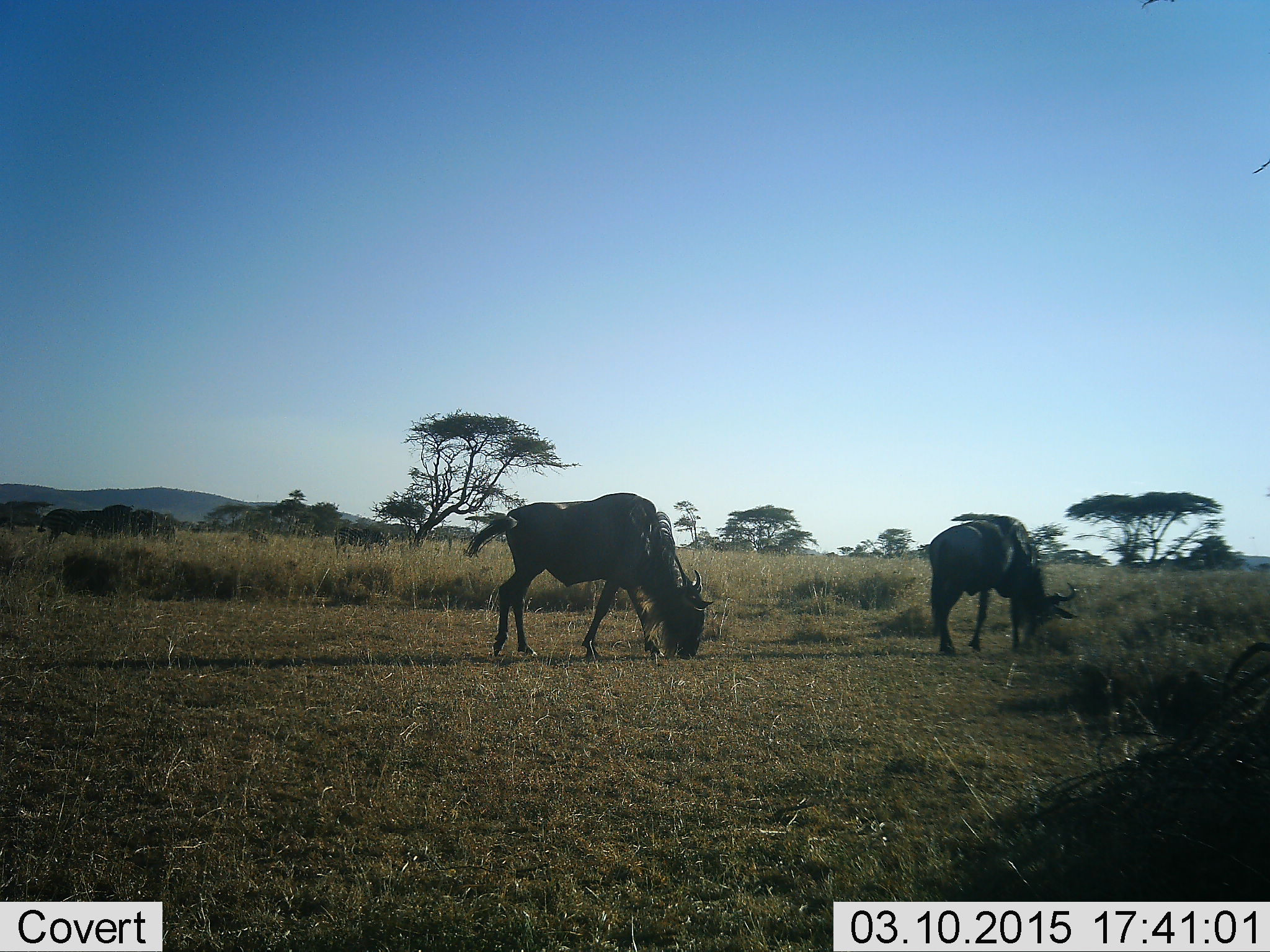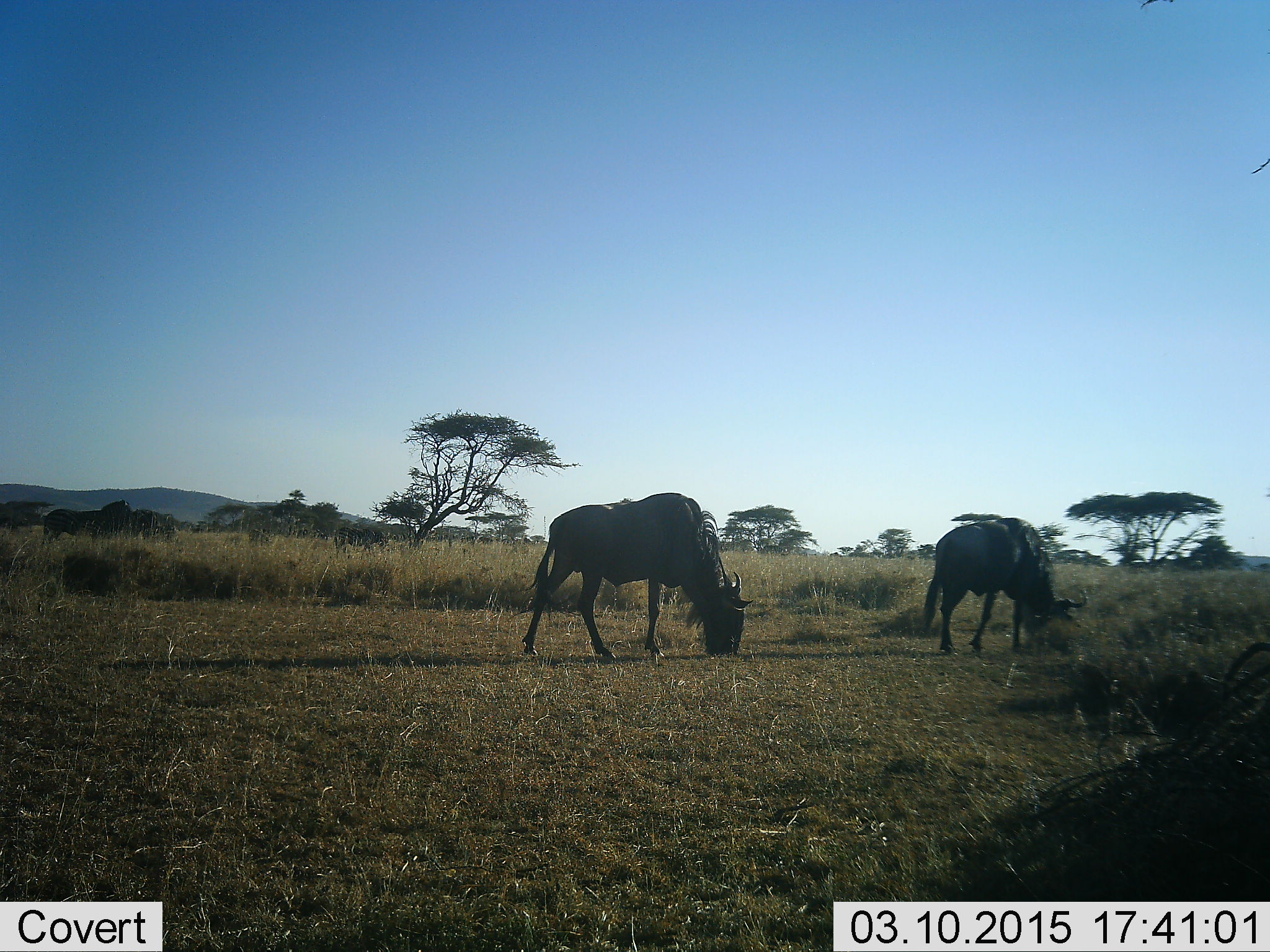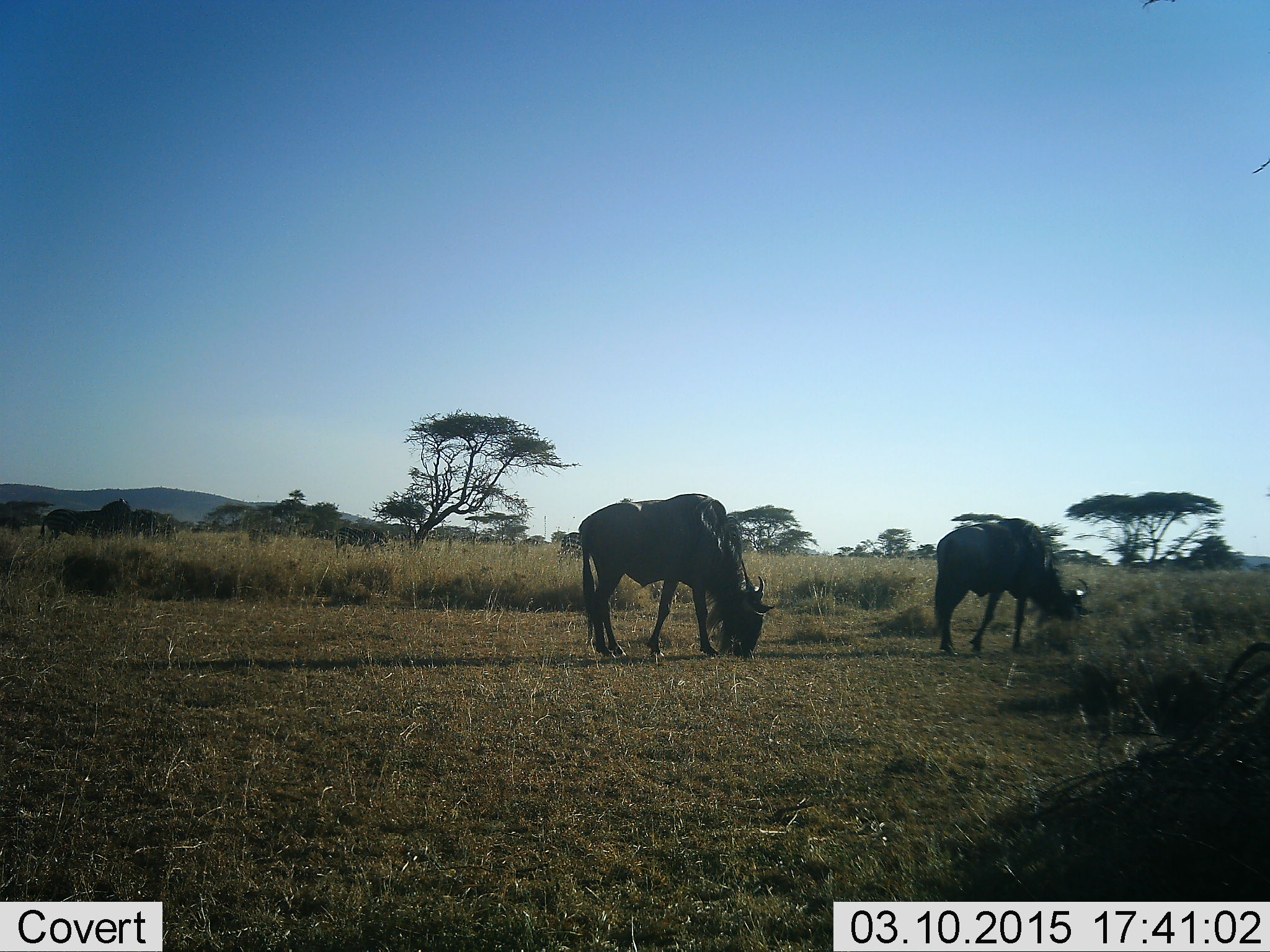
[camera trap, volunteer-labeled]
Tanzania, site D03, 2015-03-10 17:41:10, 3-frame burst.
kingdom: Animalia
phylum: Chordata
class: Mammalia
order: Artiodactyla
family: Bovidae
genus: Connochaetes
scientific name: Connochaetes taurinus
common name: blue wildebeest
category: wildebeest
Wildebeest (blue wildebeest) (Connochaetes taurinus), count 2. Behavior (volunteer vote fractions): standing 17%, resting 0%, moving 25%, interacting 0%. Young present (vote fraction): 0%. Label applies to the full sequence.